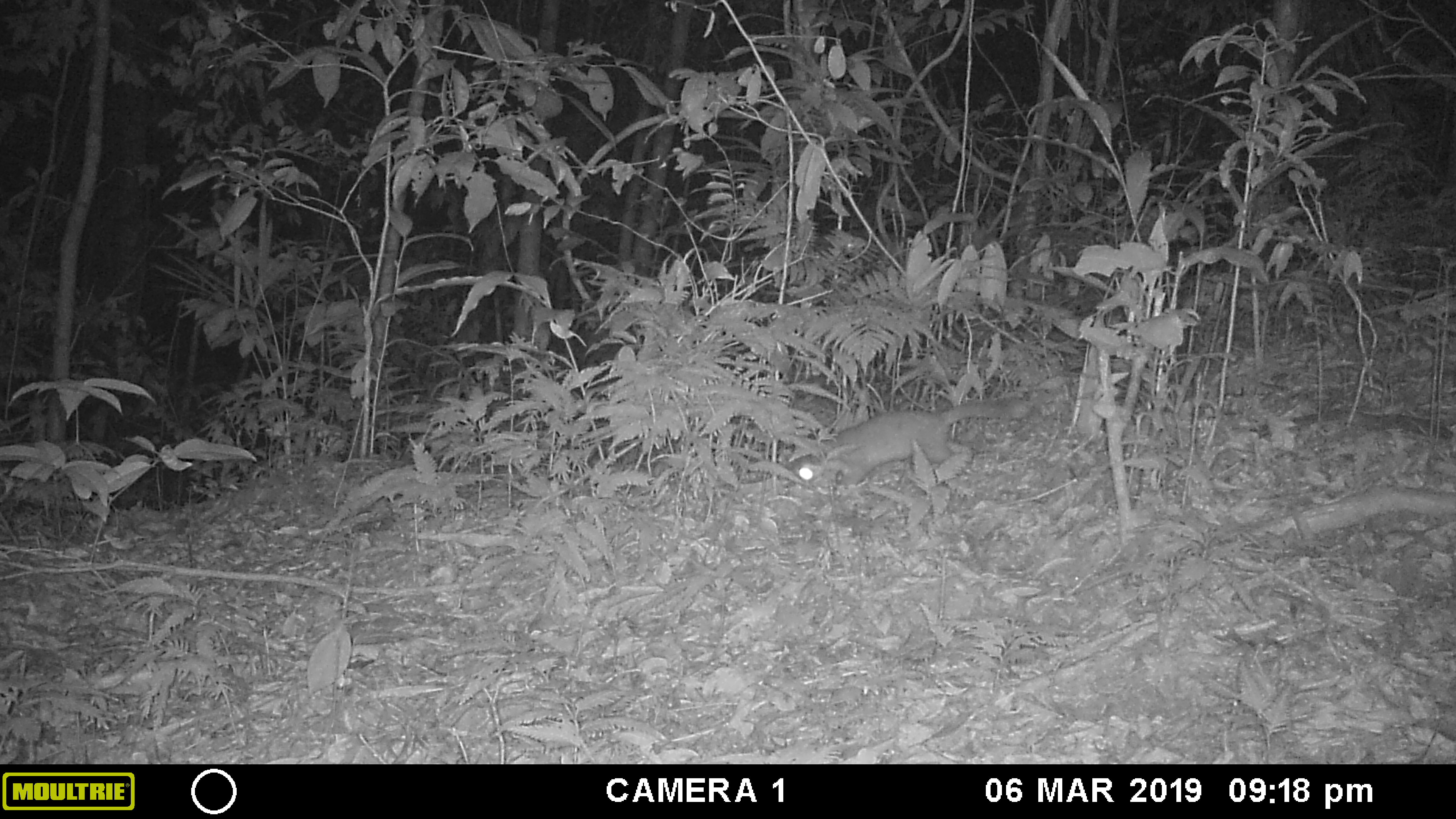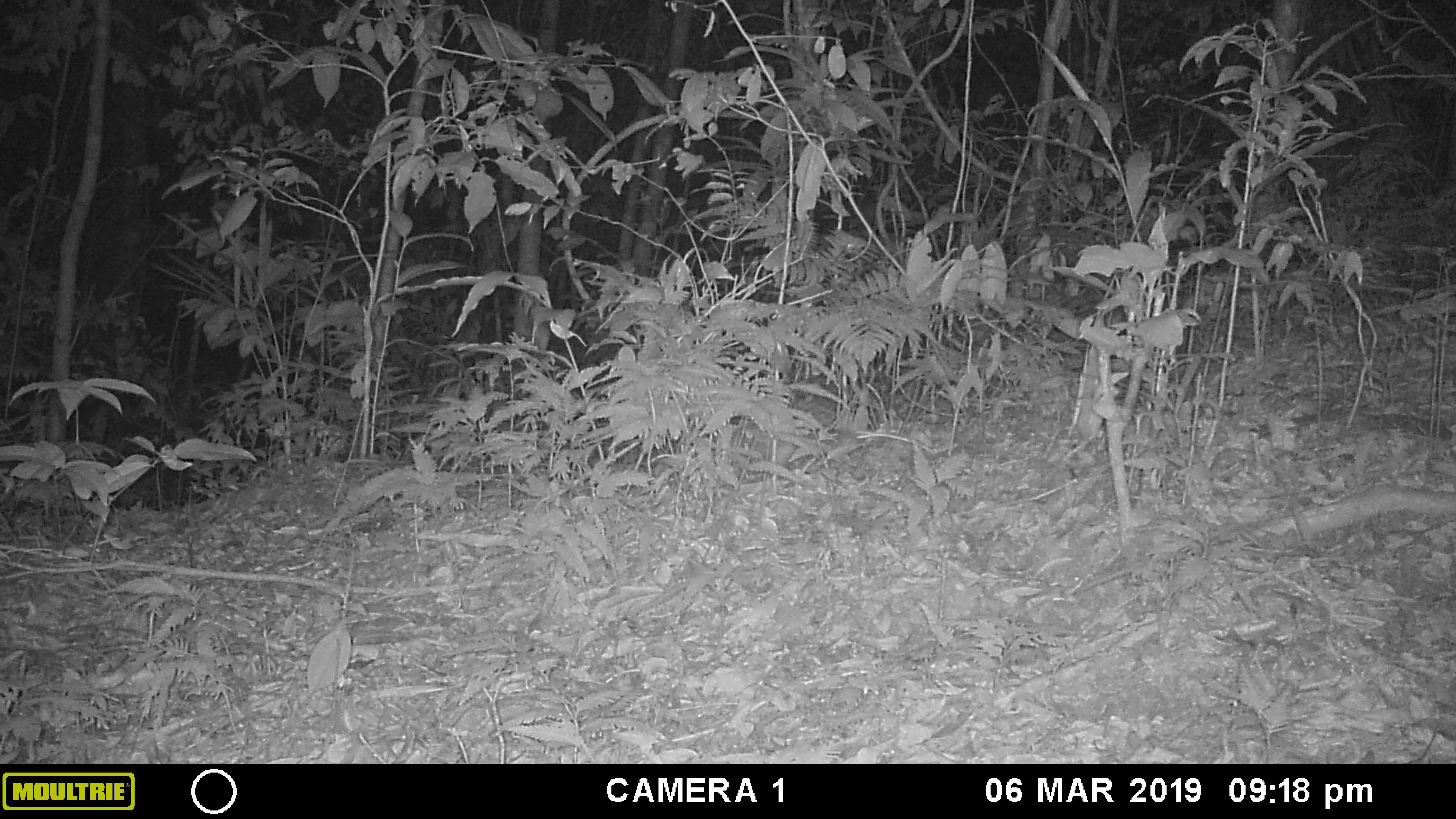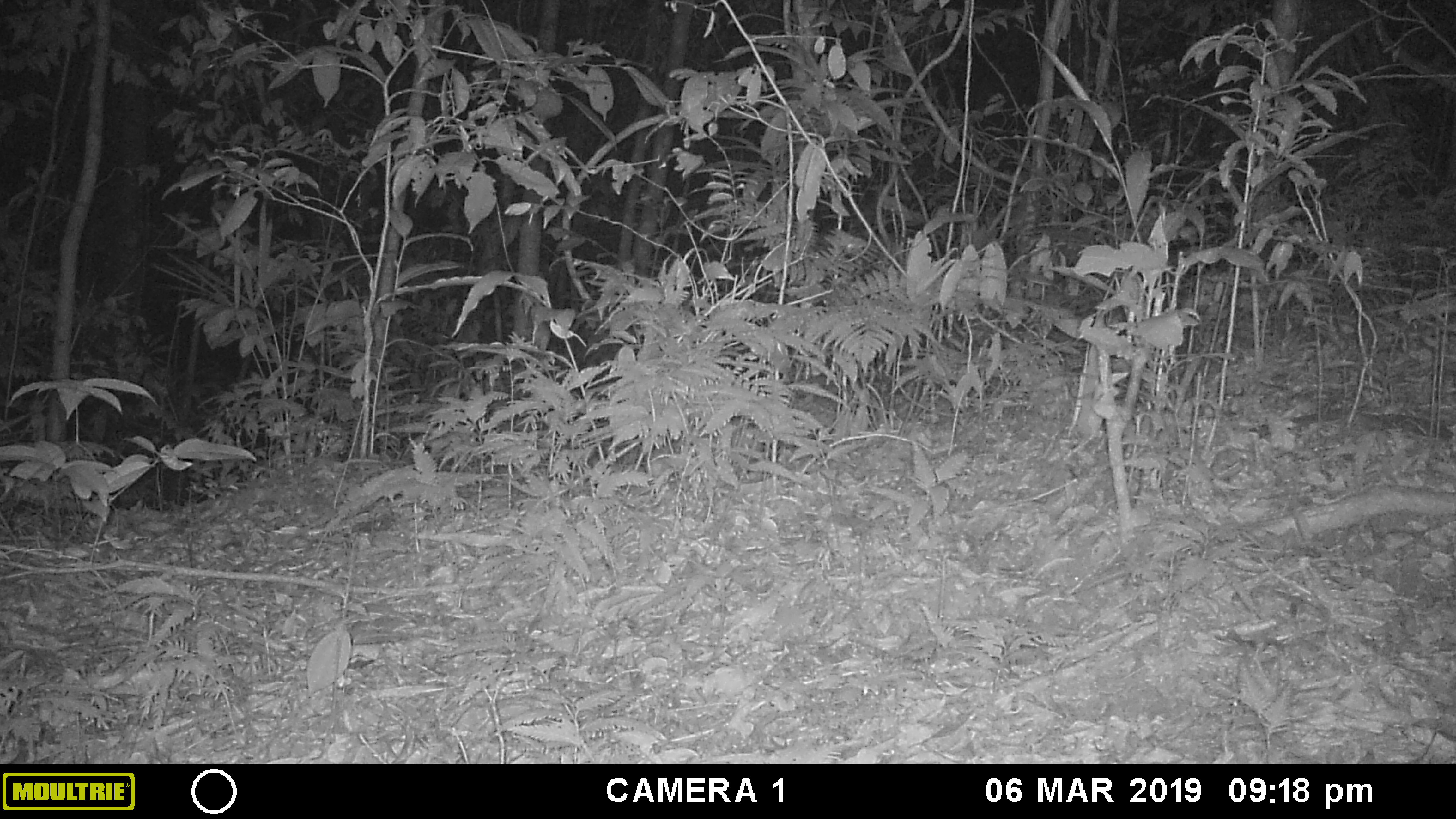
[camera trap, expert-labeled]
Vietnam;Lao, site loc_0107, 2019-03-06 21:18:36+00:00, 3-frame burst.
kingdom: Animalia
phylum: Chordata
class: Mammalia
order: Primates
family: Cercopithecidae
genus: Macaca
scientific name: Macaca nemestrina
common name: pig-tailed macaque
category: pig tailed macaque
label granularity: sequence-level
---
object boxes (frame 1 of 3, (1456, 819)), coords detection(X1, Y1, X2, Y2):
pig tailed macaque: detection(792, 396, 1033, 492)